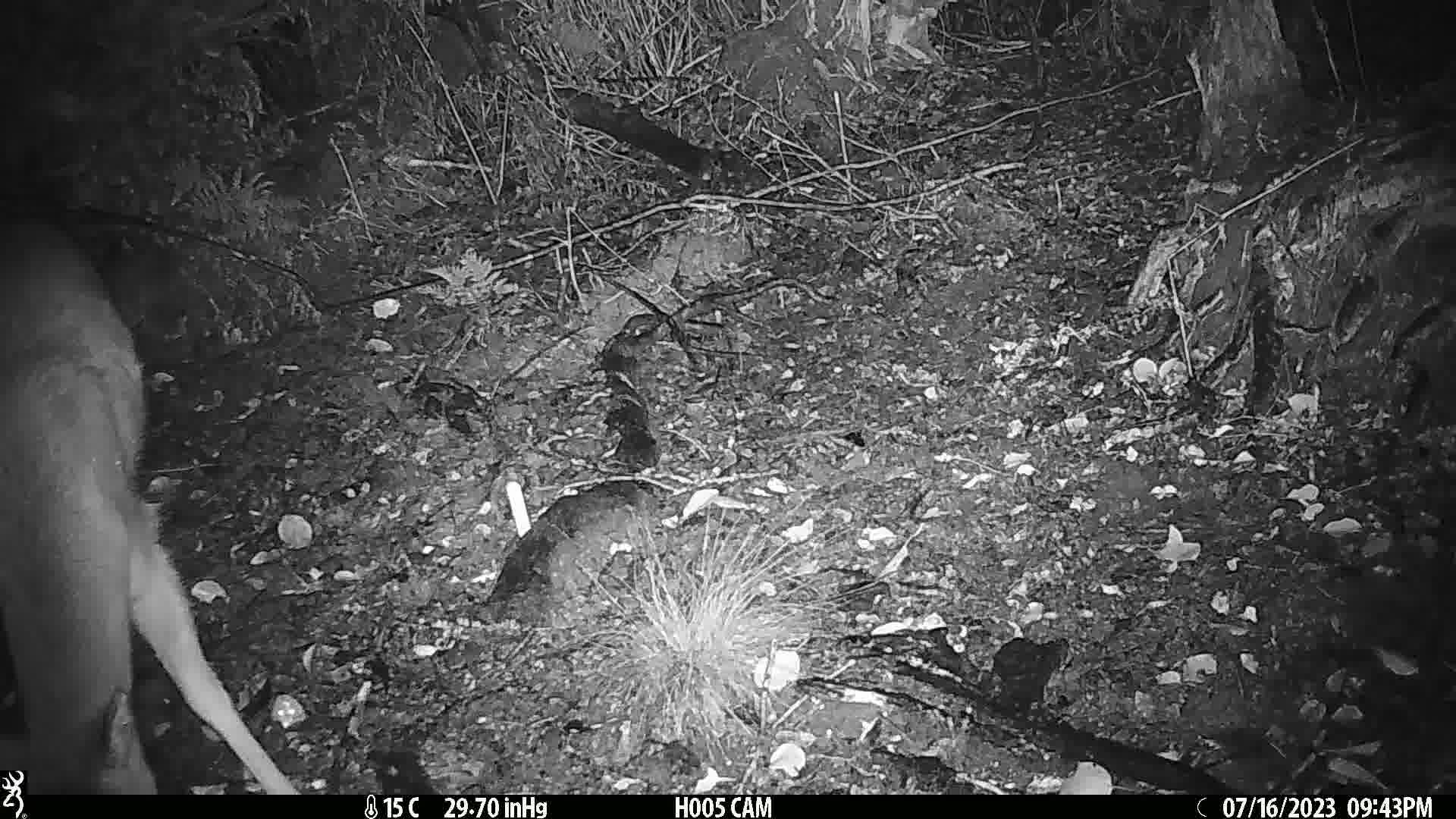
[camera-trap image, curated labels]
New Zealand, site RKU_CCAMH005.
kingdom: Animalia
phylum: Chordata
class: Mammalia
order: Artiodactyla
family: Cervidae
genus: Odocoileus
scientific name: Odocoileus virginianus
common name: white-tailed deer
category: white tailed deer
White tailed deer (white-tailed deer) (Odocoileus virginianus).